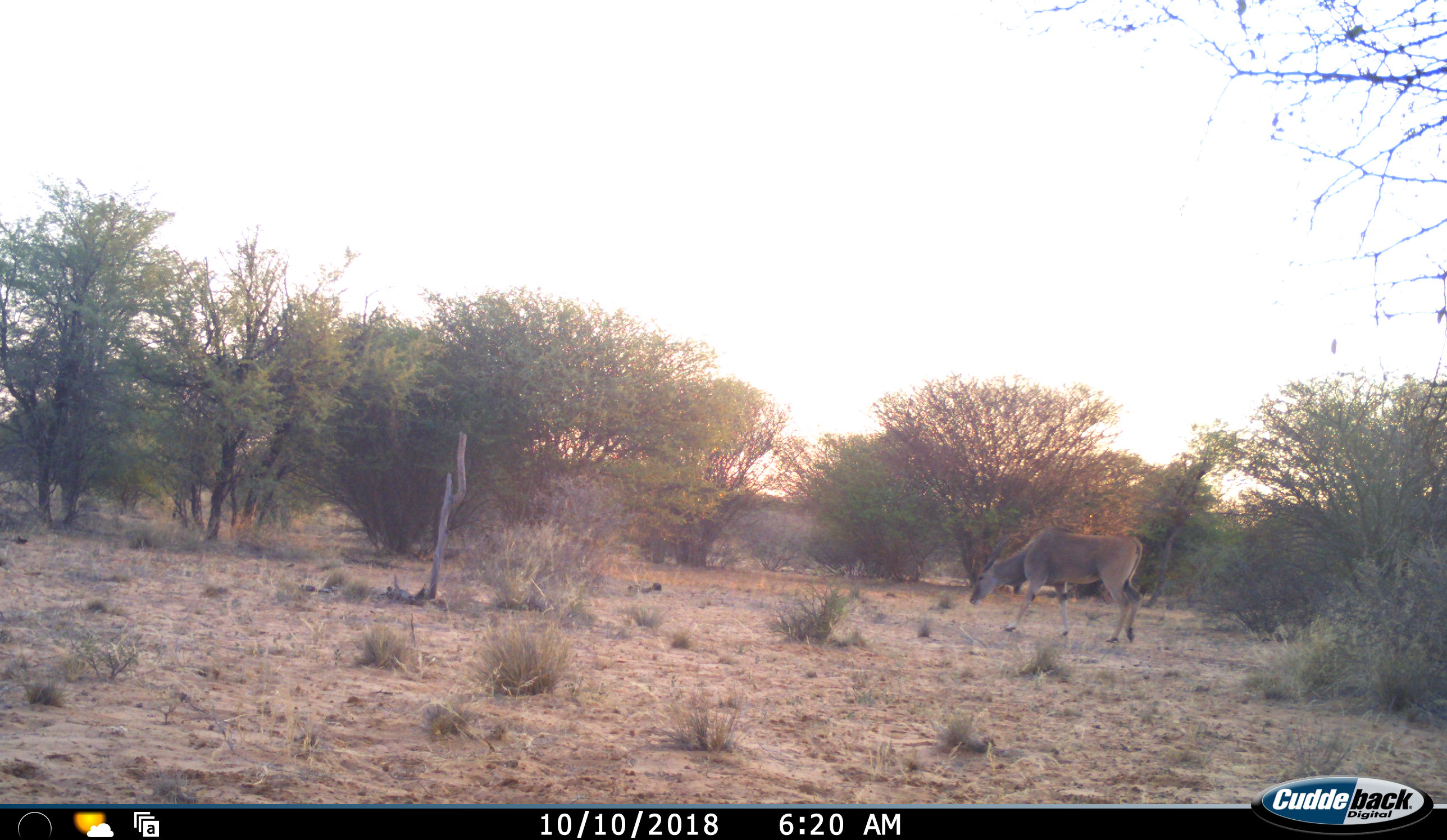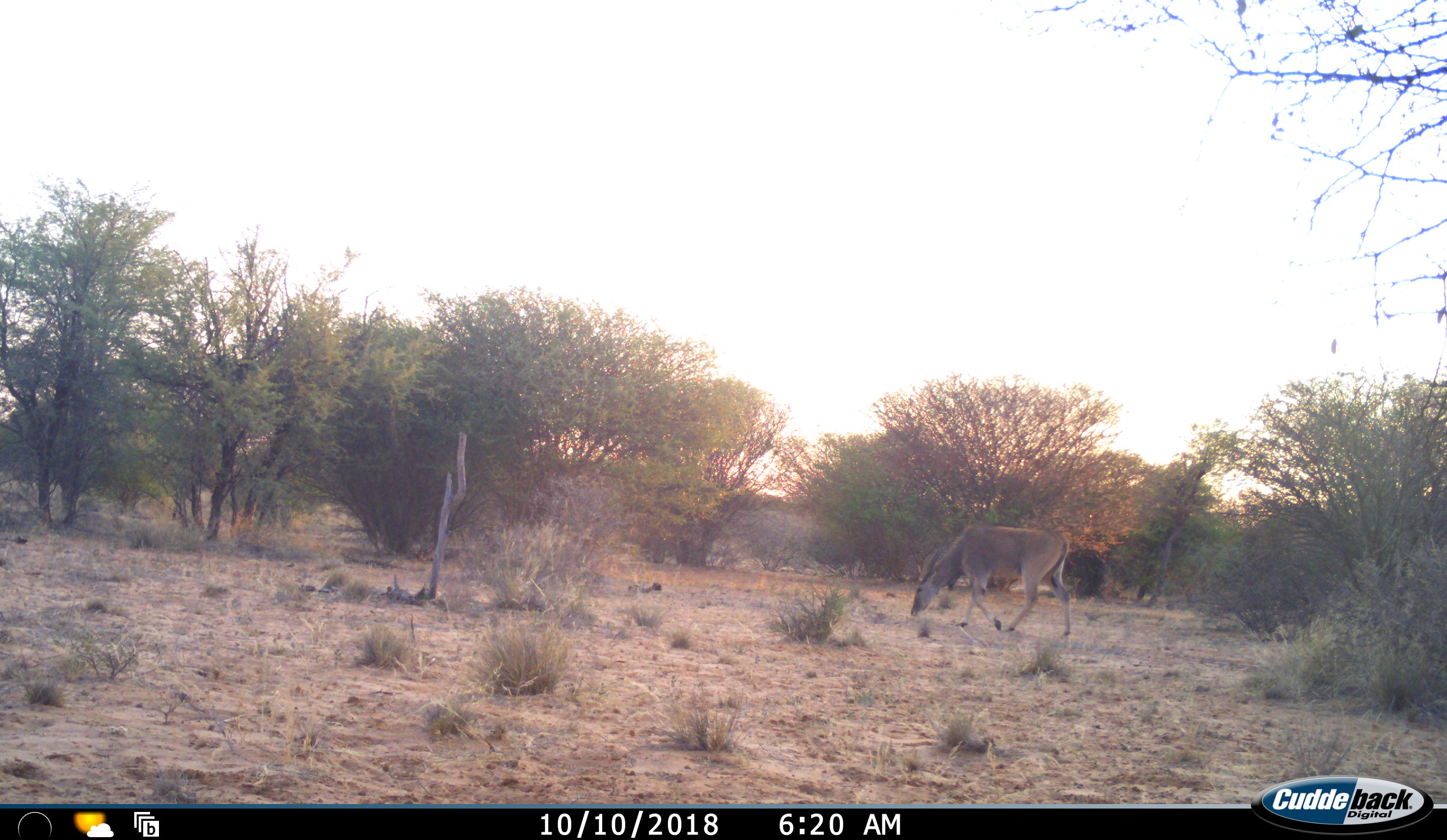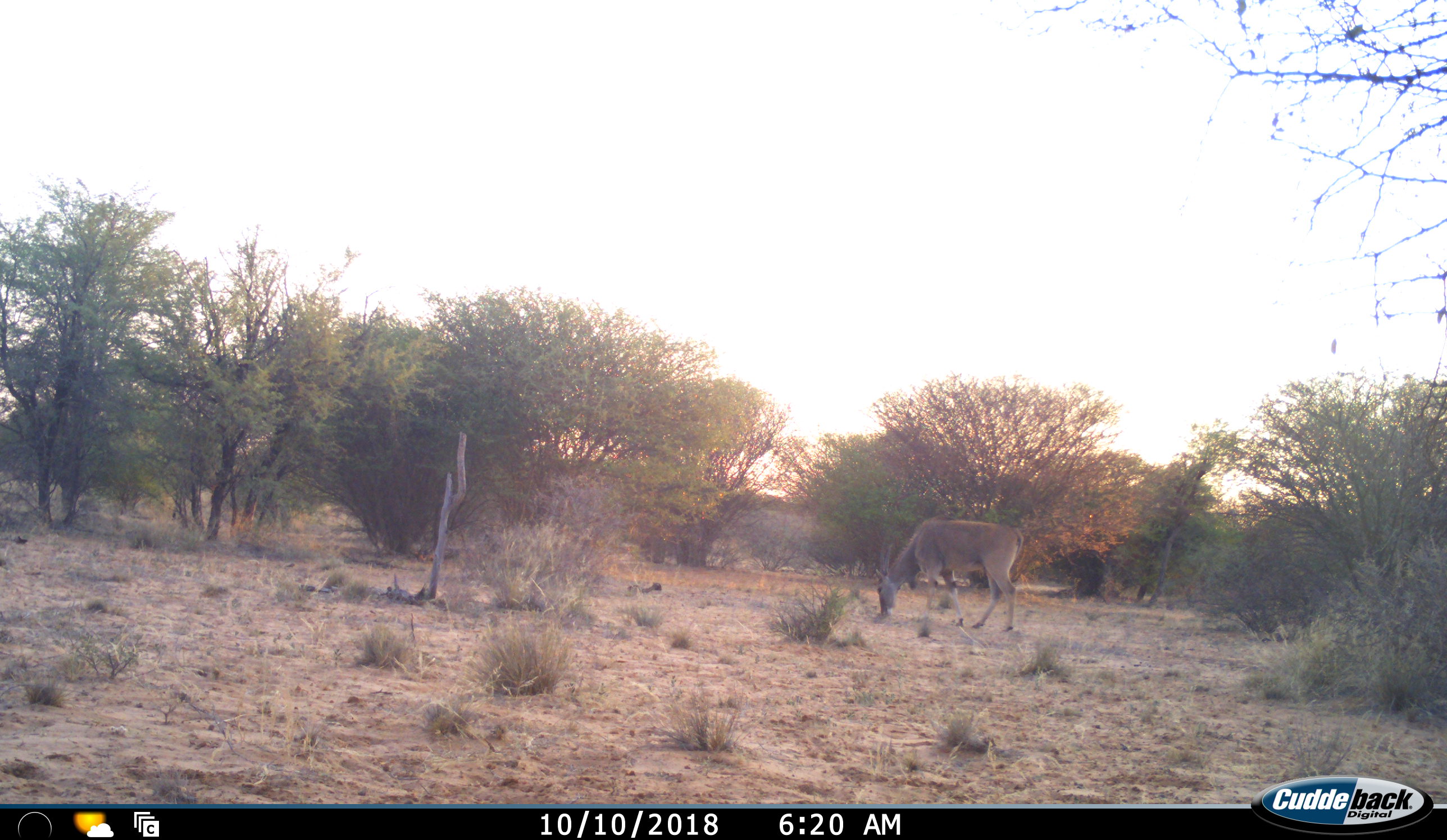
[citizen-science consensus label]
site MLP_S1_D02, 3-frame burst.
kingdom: Animalia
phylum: Chordata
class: Mammalia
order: Artiodactyla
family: Bovidae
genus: Tragelaphus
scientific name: Tragelaphus oryx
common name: eland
Eland (Tragelaphus oryx), count 1. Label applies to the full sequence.